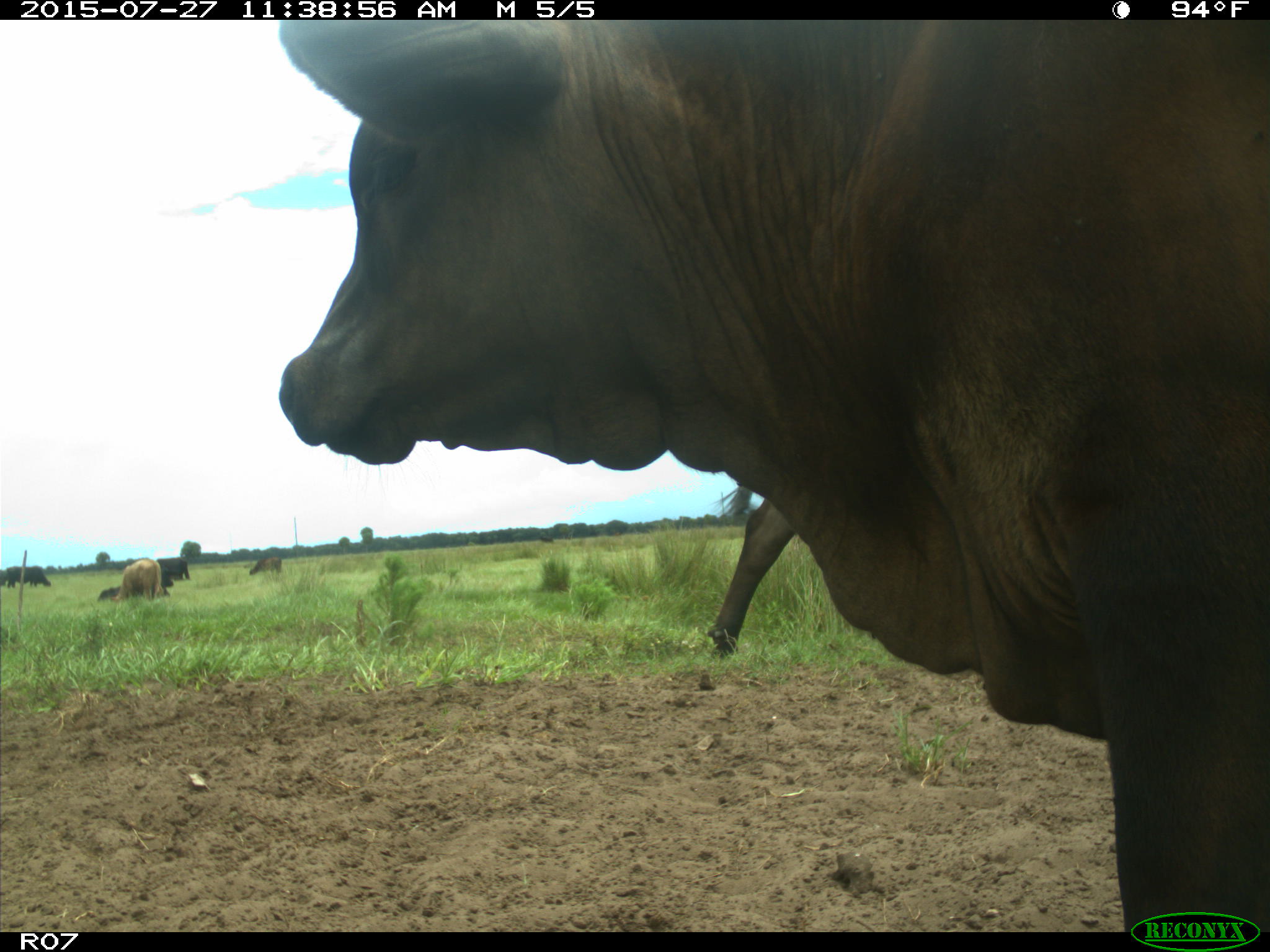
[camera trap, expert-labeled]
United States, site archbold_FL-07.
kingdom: Animalia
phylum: Chordata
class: Mammalia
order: Artiodactyla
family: Bovidae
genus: Bos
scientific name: Bos taurus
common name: domestic cow